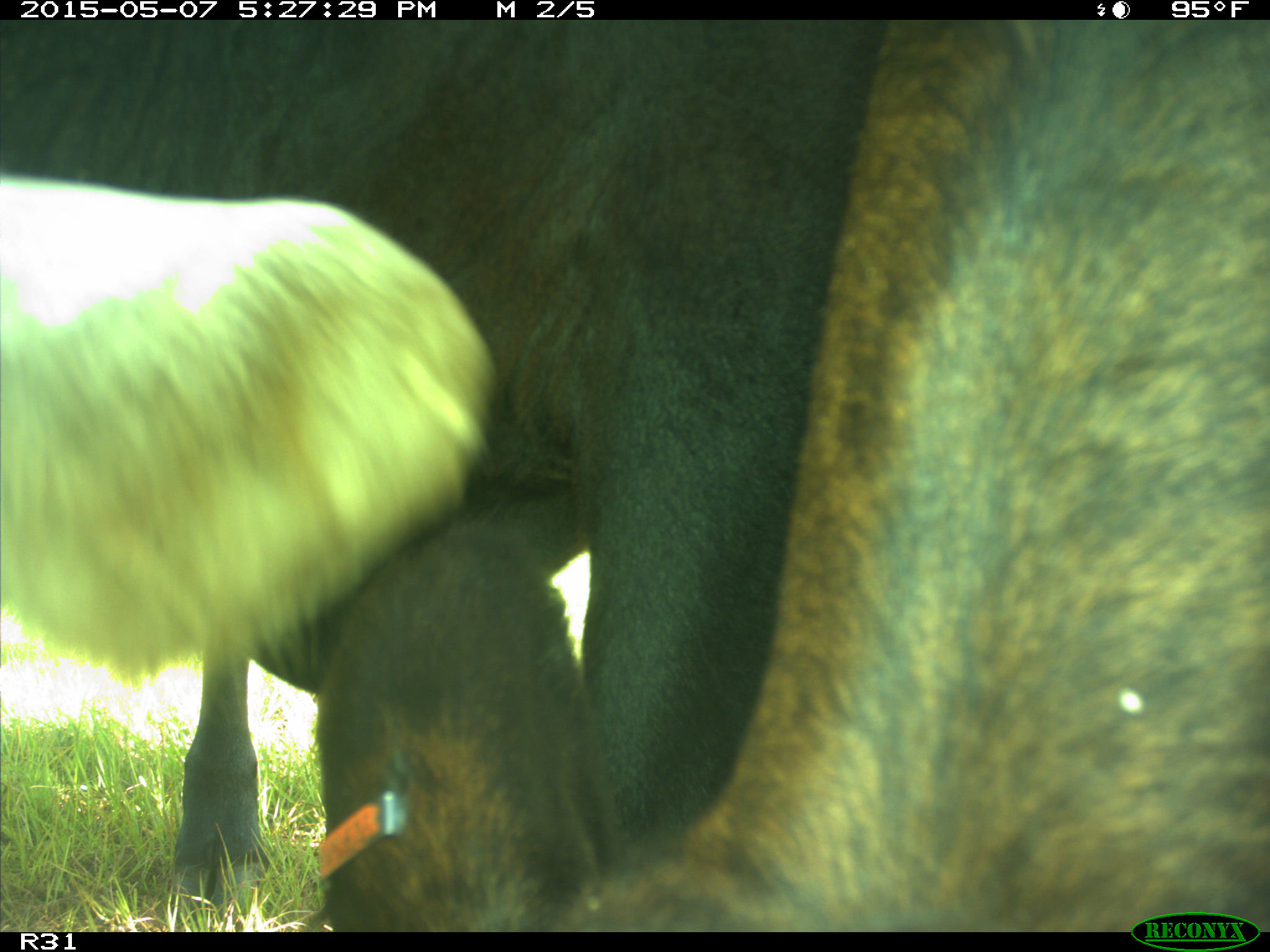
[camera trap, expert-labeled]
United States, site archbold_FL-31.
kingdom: Animalia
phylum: Chordata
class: Mammalia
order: Artiodactyla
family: Bovidae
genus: Bos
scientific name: Bos taurus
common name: domestic cow